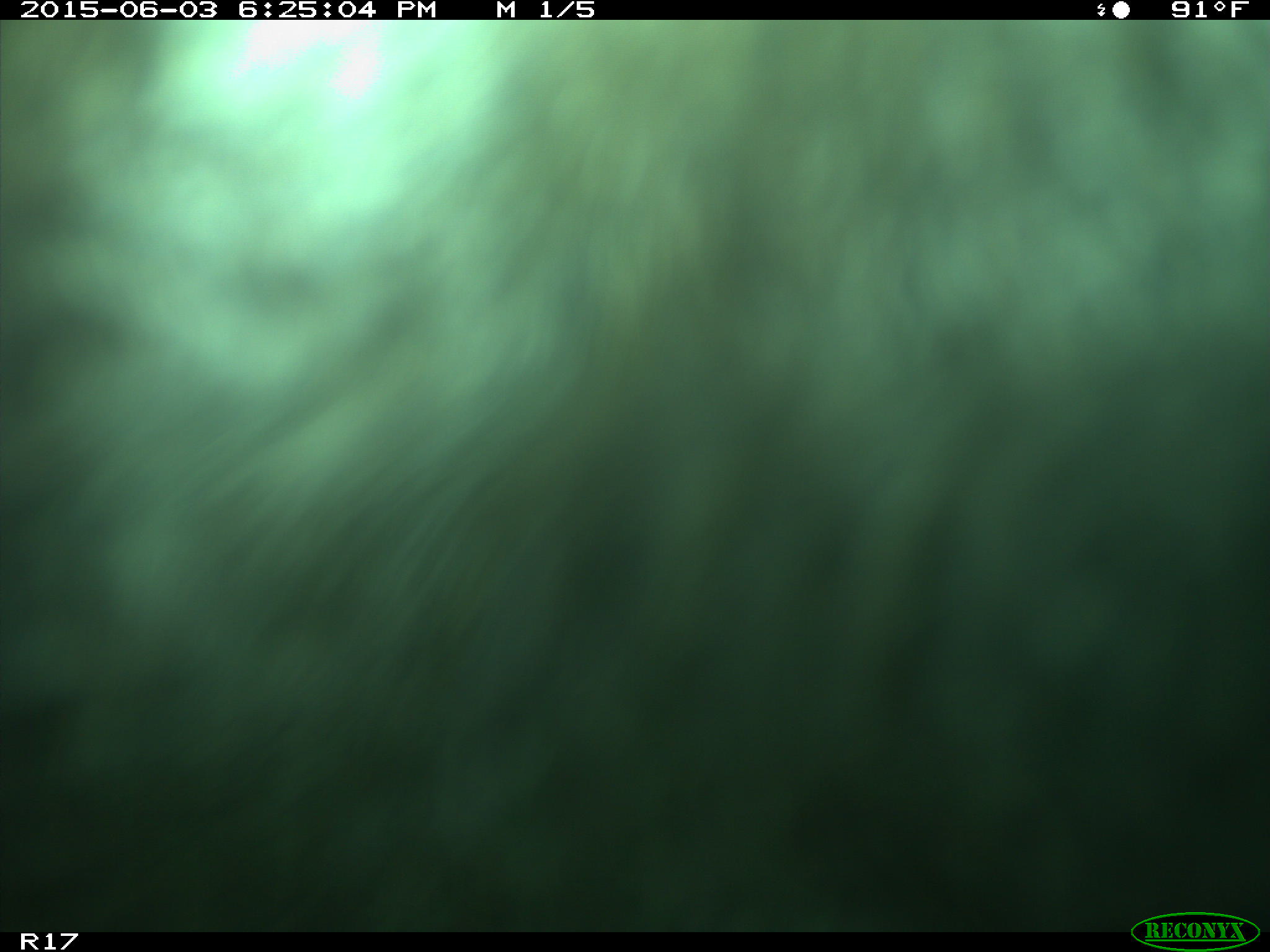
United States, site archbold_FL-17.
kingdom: Animalia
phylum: Chordata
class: Mammalia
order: Artiodactyla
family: Bovidae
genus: Bos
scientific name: Bos taurus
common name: domestic cow